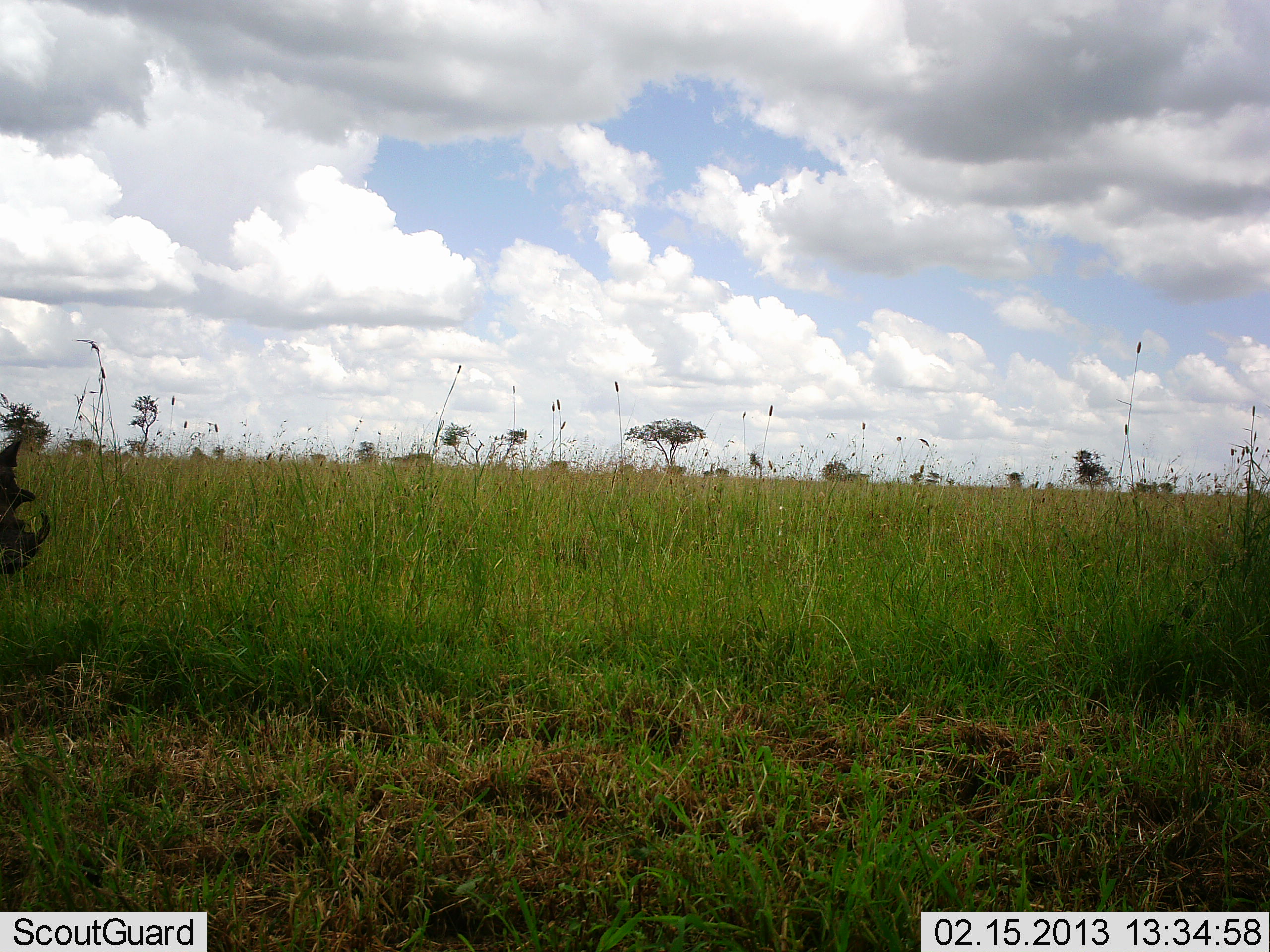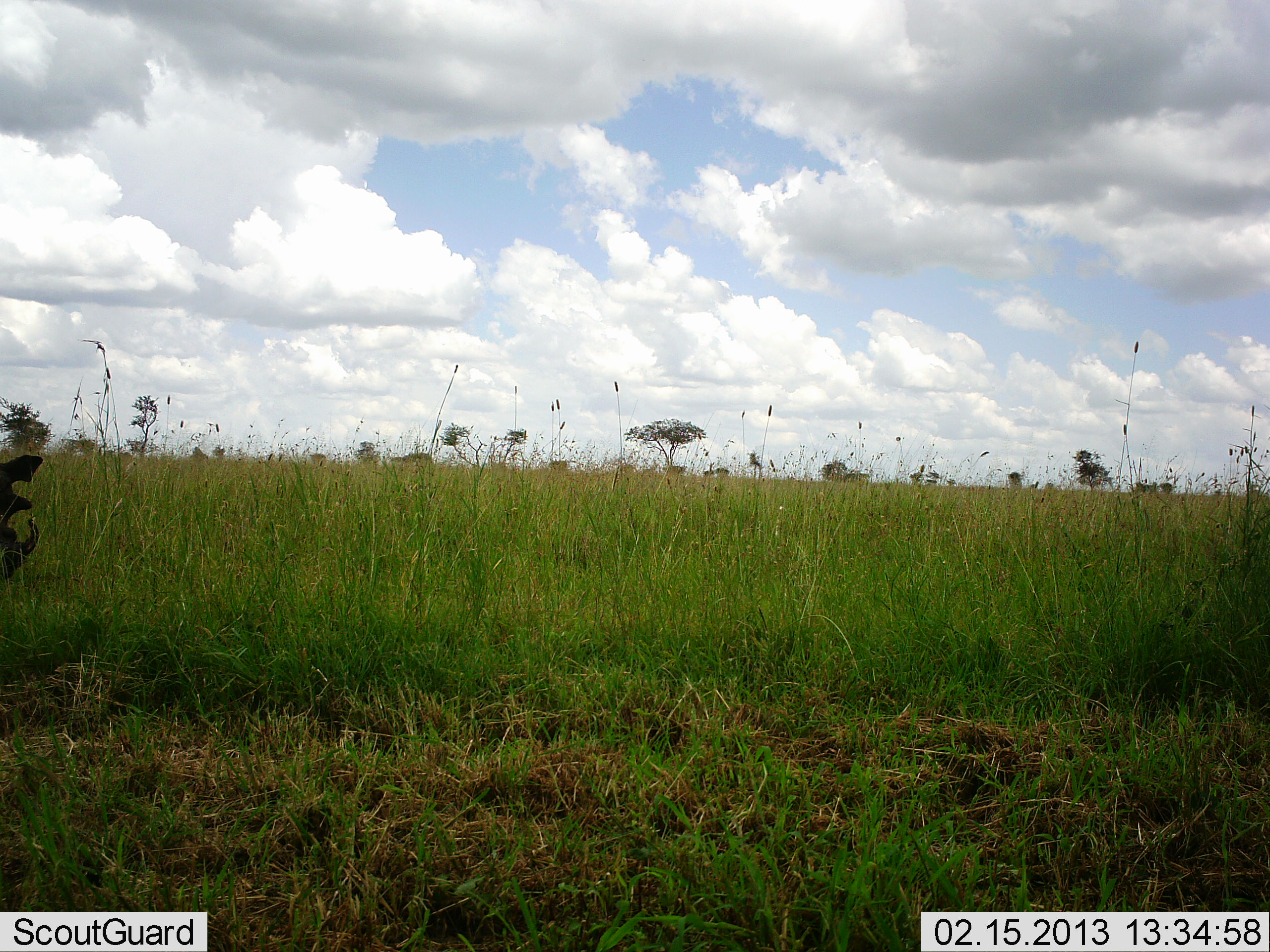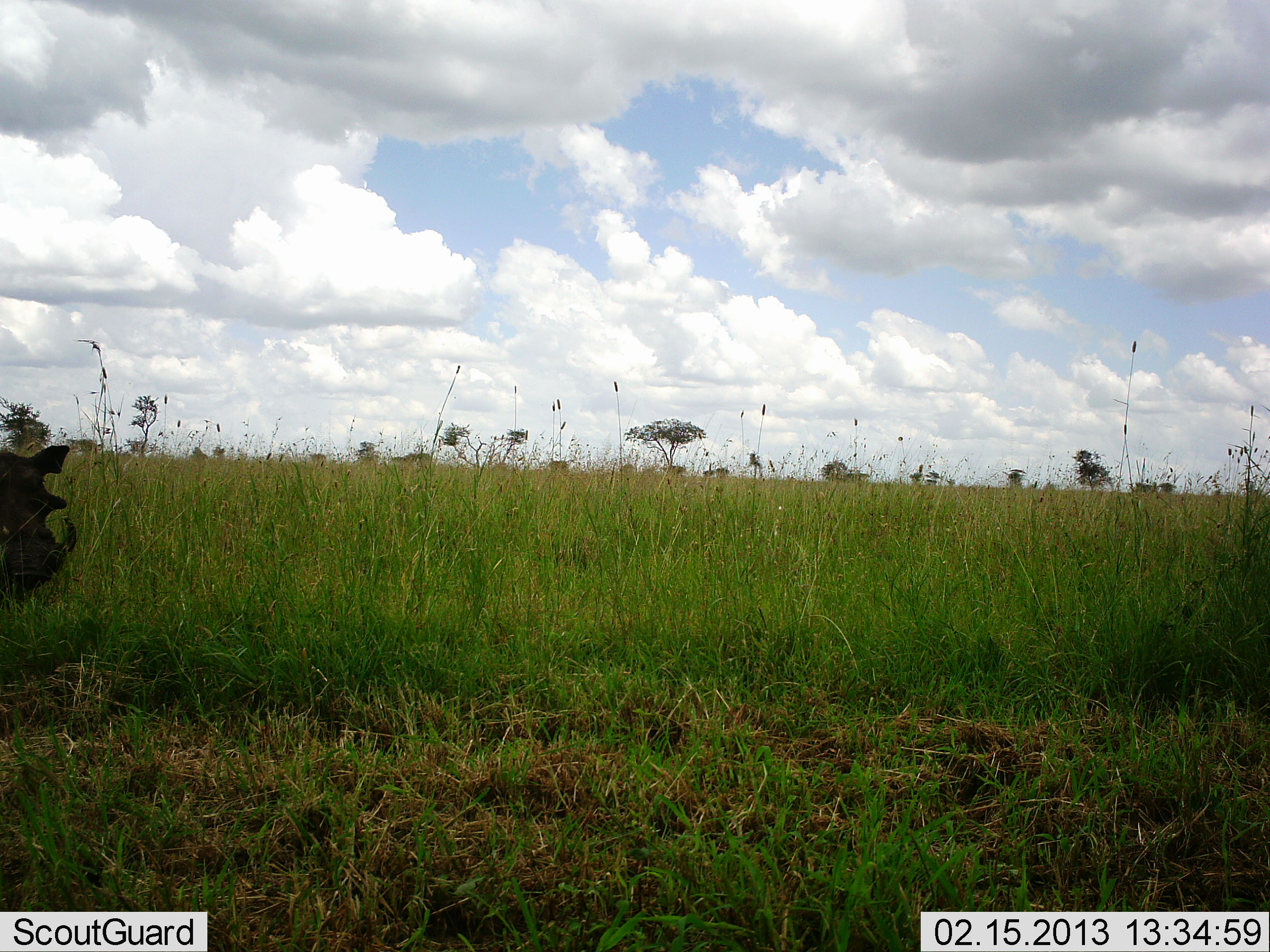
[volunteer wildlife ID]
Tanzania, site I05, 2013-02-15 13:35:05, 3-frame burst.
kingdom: Animalia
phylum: Chordata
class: Mammalia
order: Artiodactyla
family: Suidae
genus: Phacochoerus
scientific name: Phacochoerus africanus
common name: warthog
Warthog (Phacochoerus africanus), count 1. Behavior (volunteer vote fractions): standing 56%, resting 4%, moving 41%, interacting 0%. Young present (vote fraction): 0%. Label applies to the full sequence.